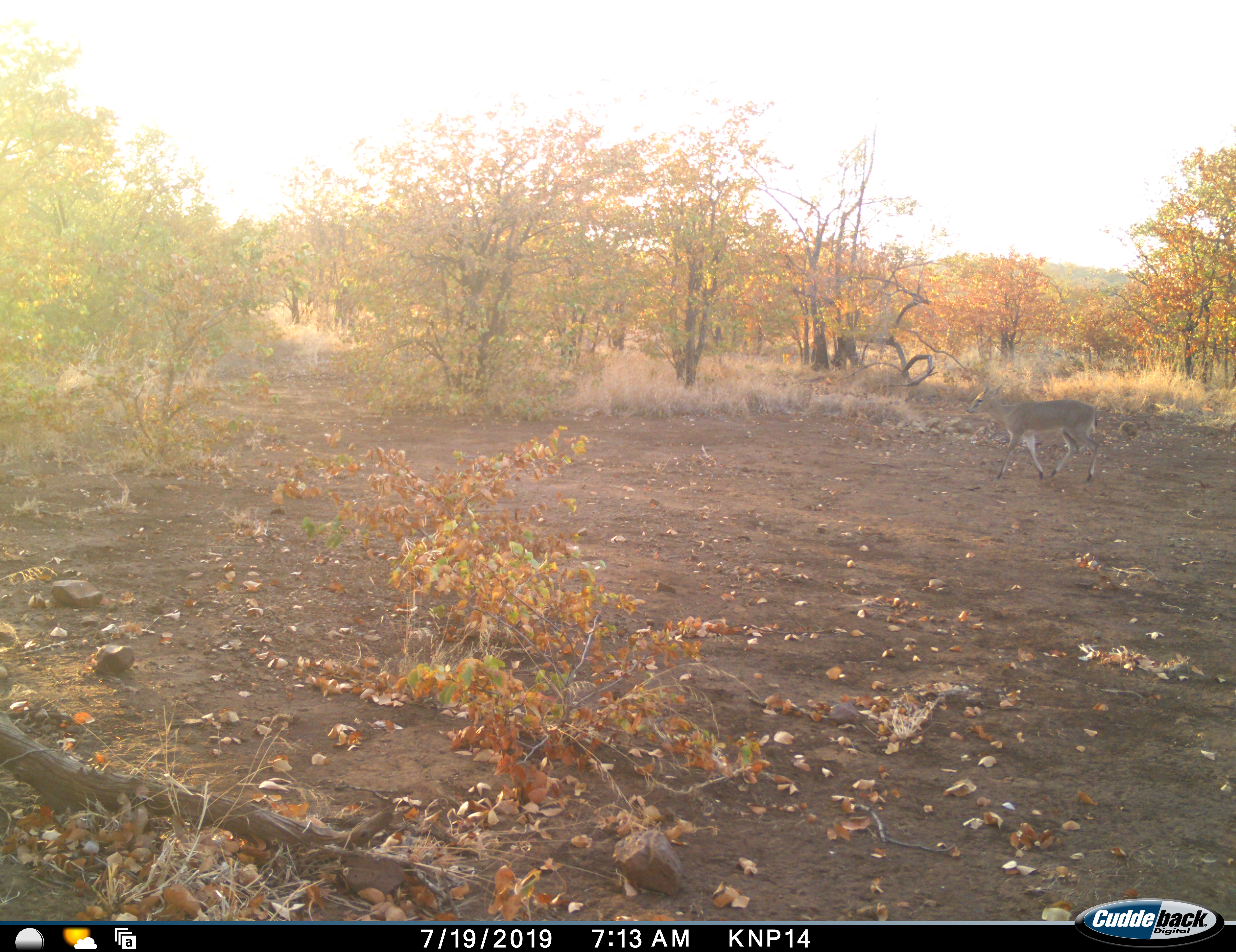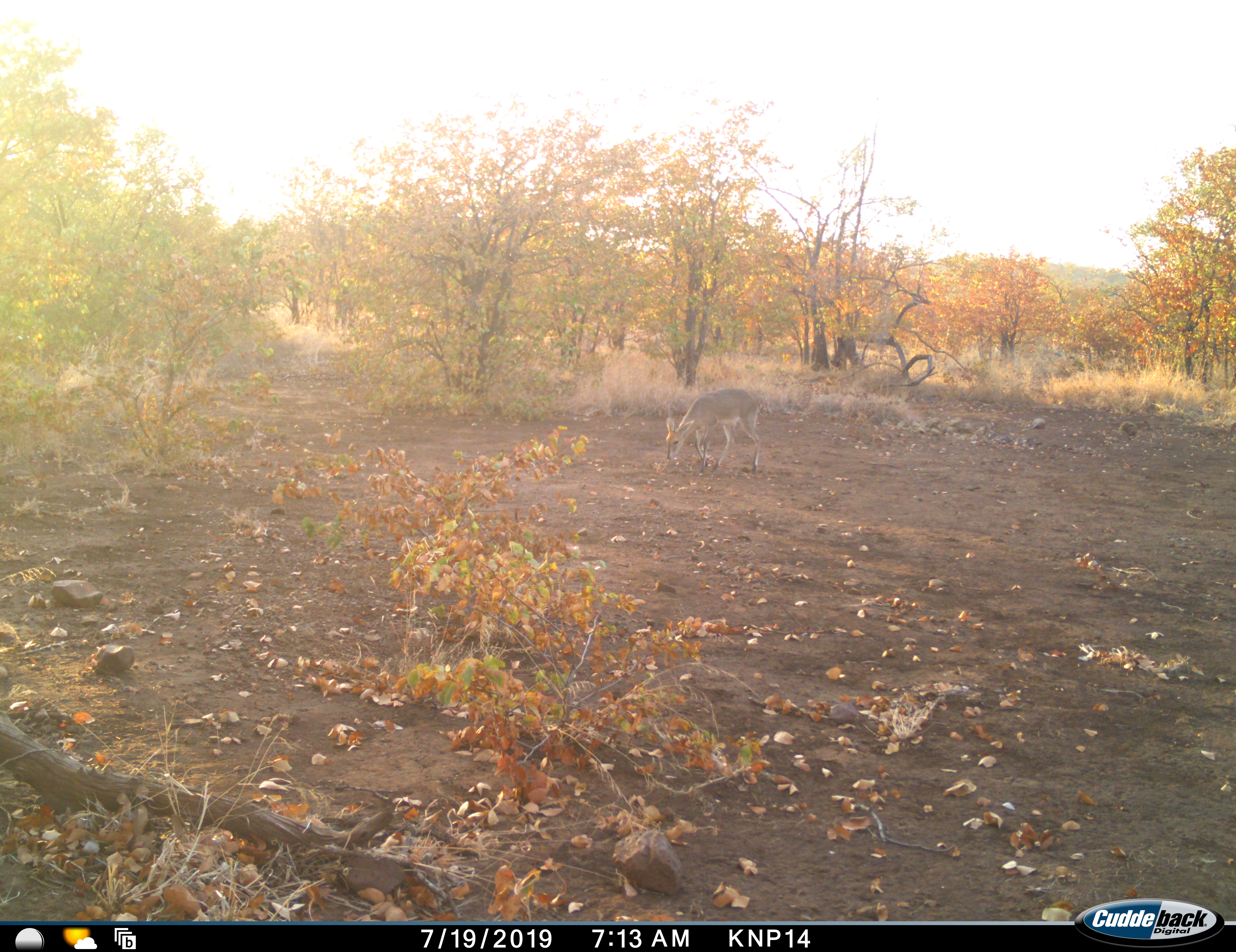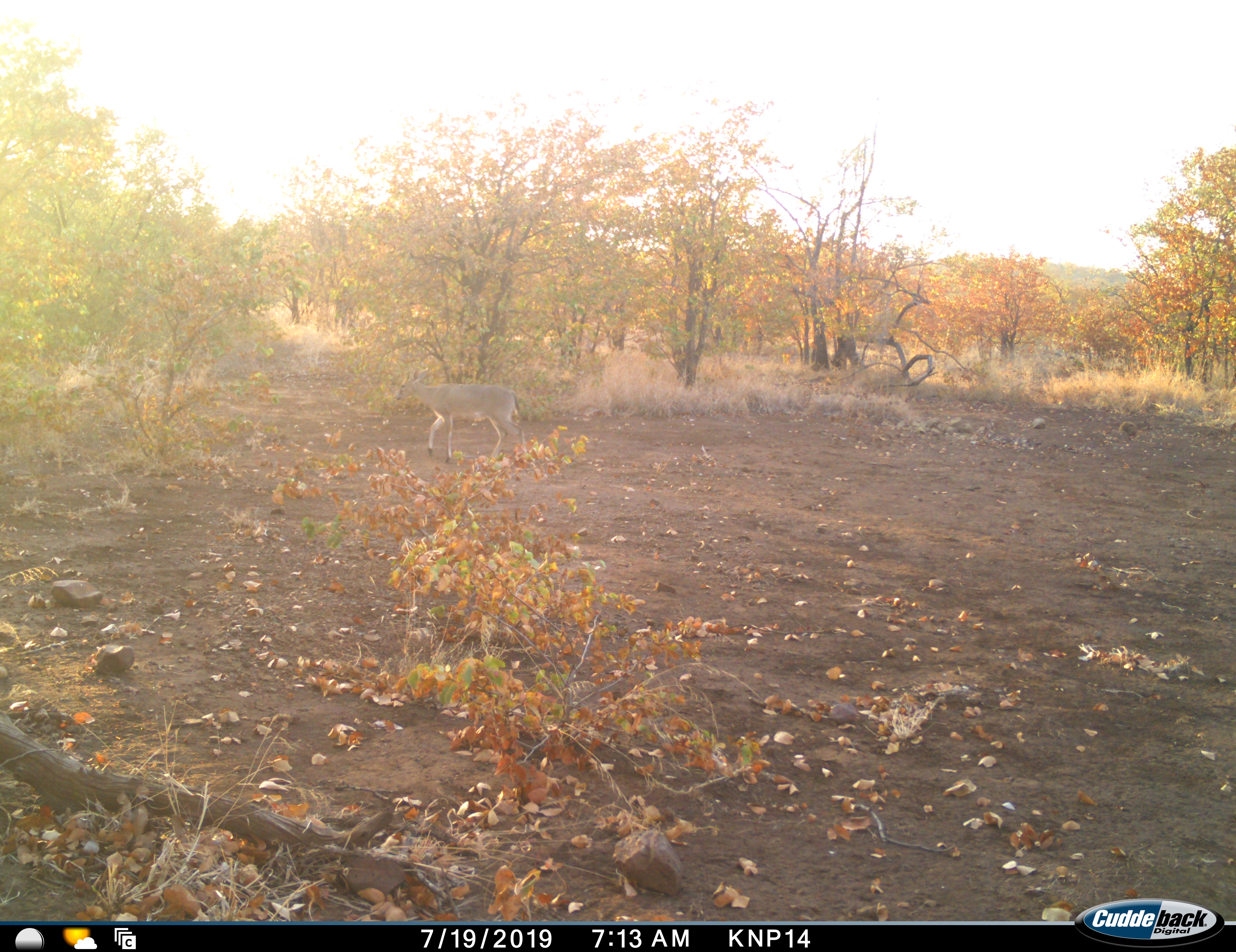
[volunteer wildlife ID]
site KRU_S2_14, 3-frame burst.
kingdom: Animalia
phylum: Chordata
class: Mammalia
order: Artiodactyla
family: Bovidae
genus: Sylvicapra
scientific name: Sylvicapra grimmia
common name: common duiker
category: duikercommongrey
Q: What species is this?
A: Duikercommongrey (common duiker) (Sylvicapra grimmia).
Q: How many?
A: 1.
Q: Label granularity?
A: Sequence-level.